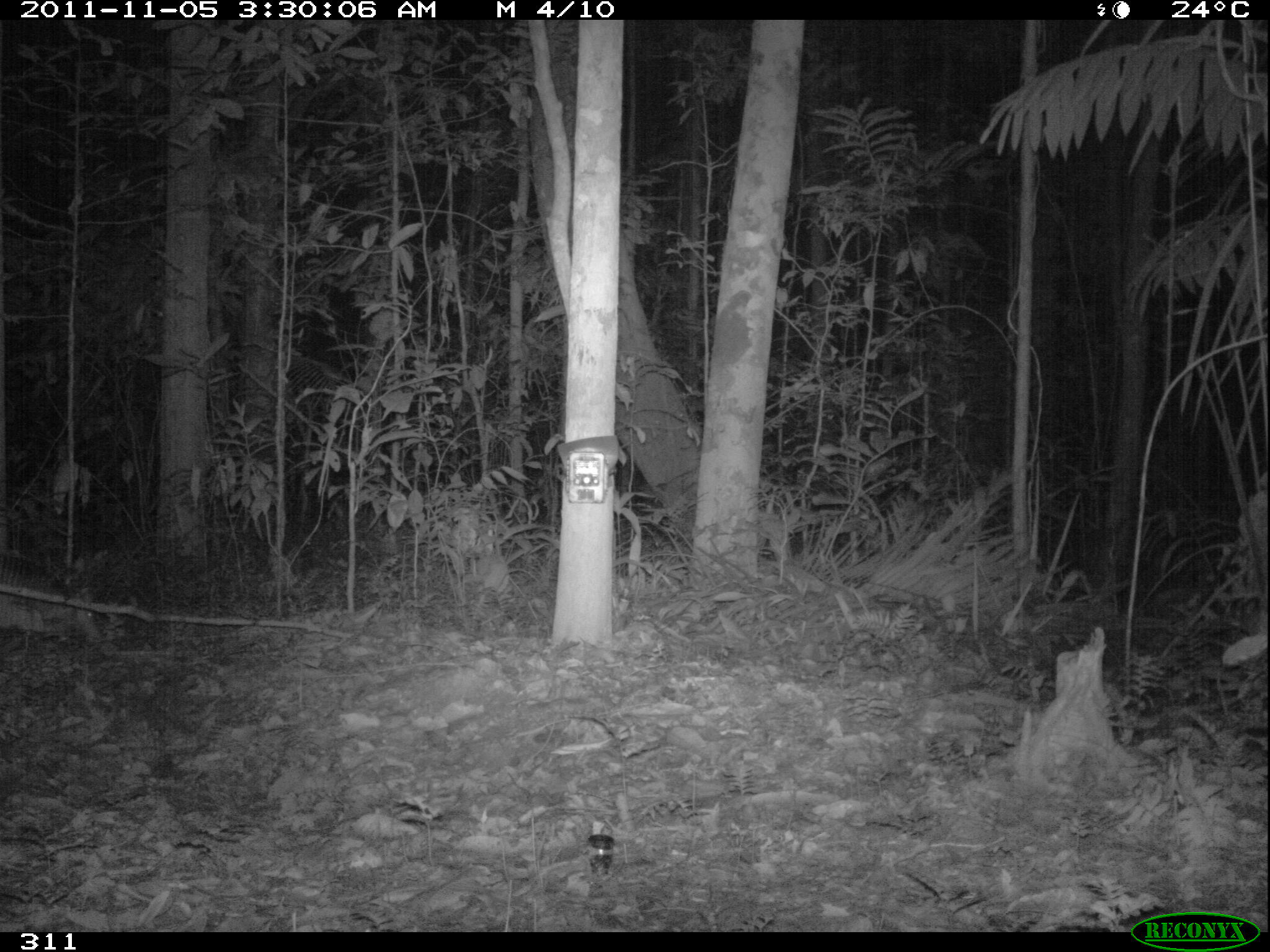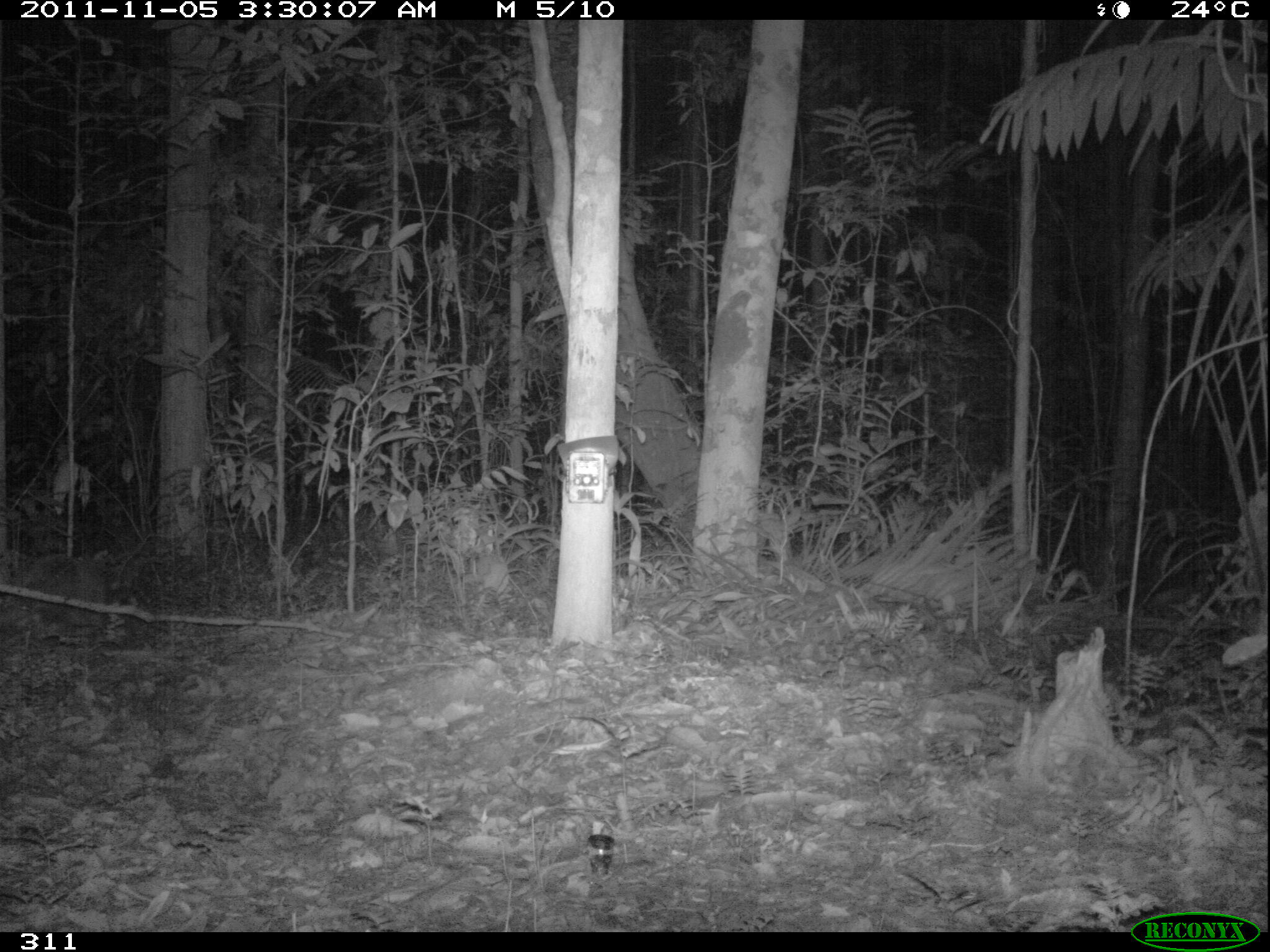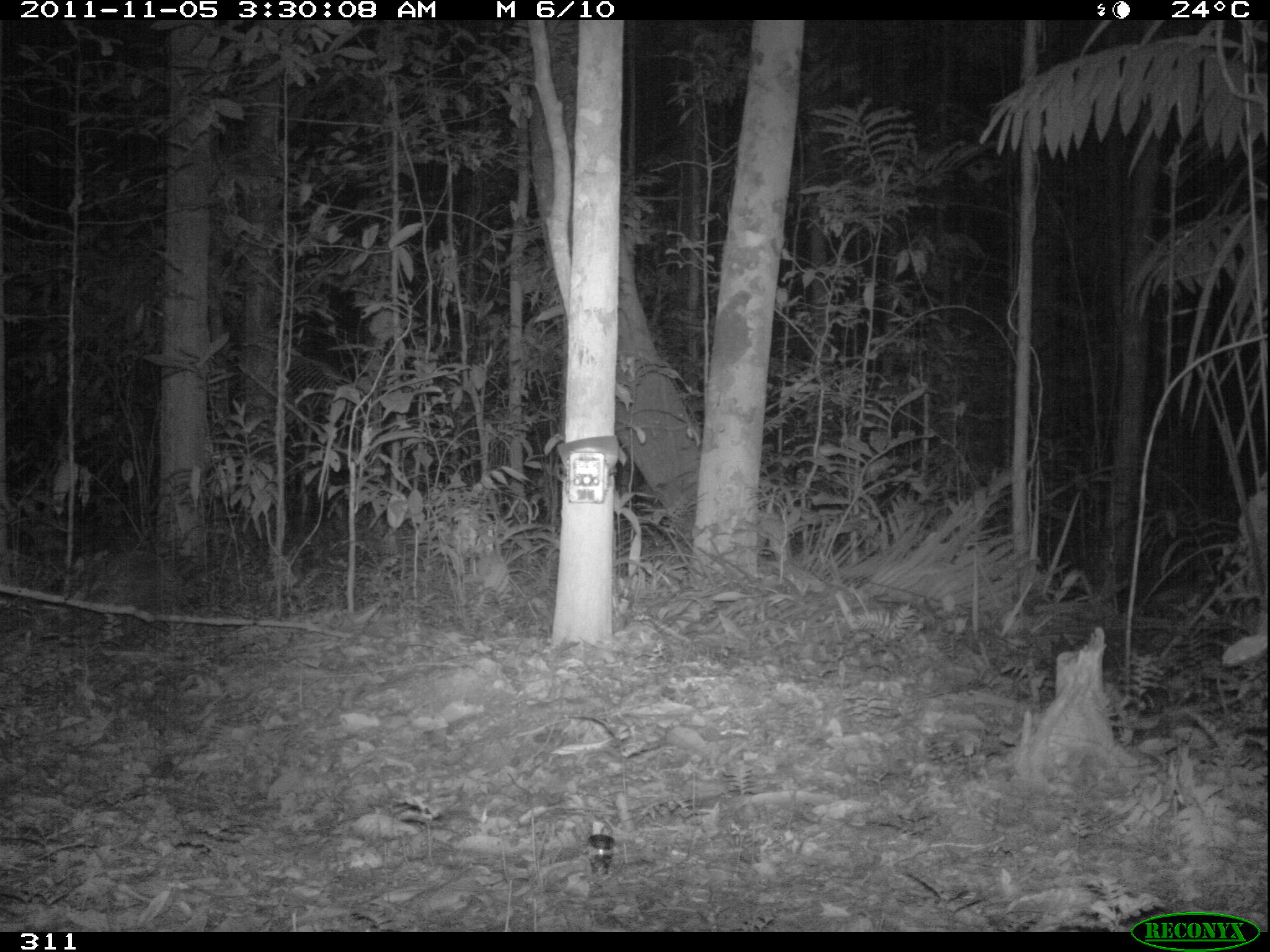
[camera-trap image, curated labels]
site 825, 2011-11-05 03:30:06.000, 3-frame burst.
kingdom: Animalia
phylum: Chordata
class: Mammalia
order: Cingulata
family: Dasypodidae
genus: Dasypus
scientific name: Dasypus novemcinctus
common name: nine-banded armadillo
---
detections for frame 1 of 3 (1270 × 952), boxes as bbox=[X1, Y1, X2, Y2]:
dasypus novemcinctus: bbox=[0, 557, 104, 644]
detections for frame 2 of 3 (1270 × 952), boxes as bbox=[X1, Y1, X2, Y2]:
dasypus novemcinctus: bbox=[18, 549, 112, 641]